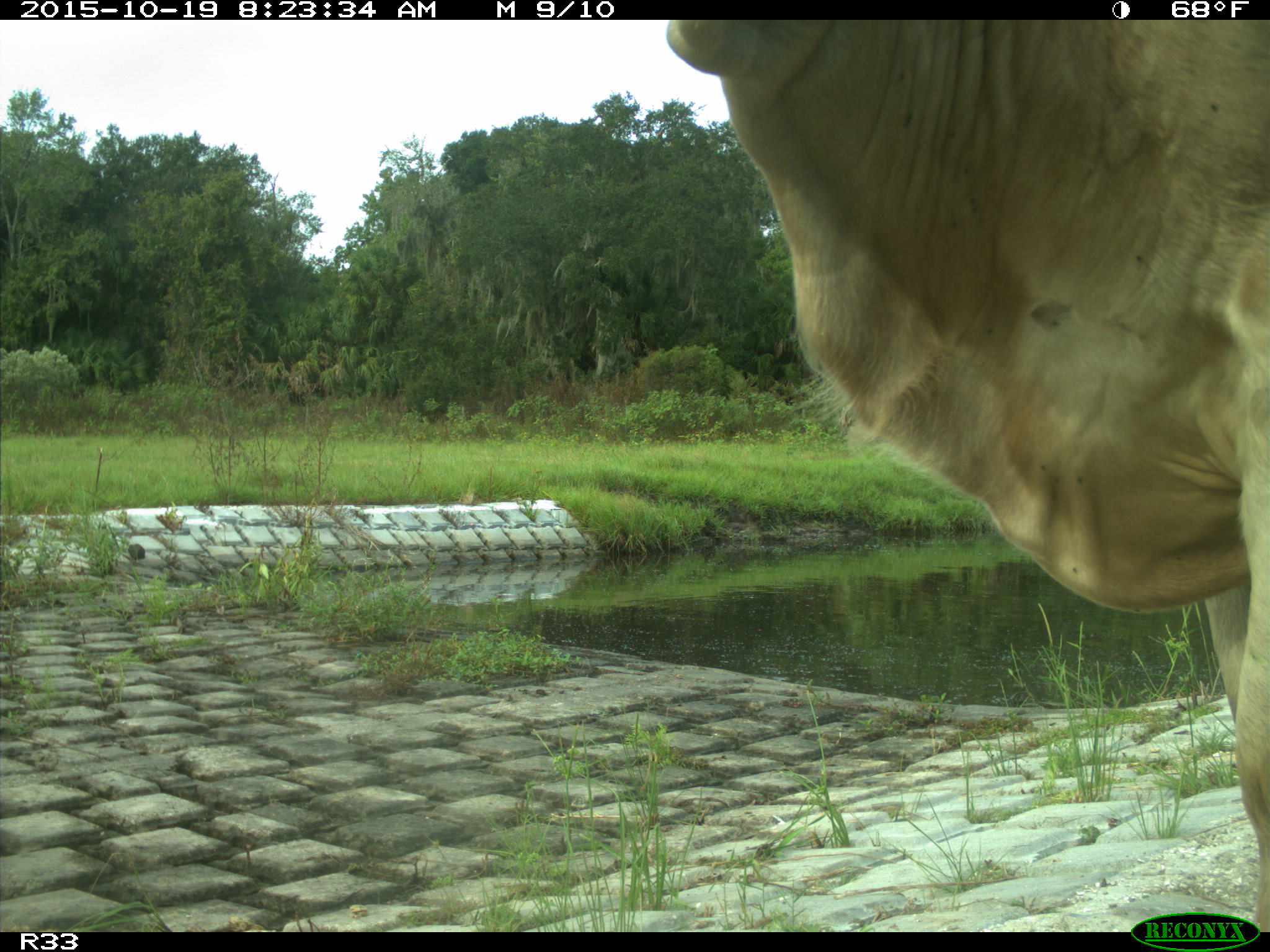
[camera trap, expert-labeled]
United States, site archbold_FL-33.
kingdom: Animalia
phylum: Chordata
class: Mammalia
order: Artiodactyla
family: Bovidae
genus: Bos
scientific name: Bos taurus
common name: domestic cow